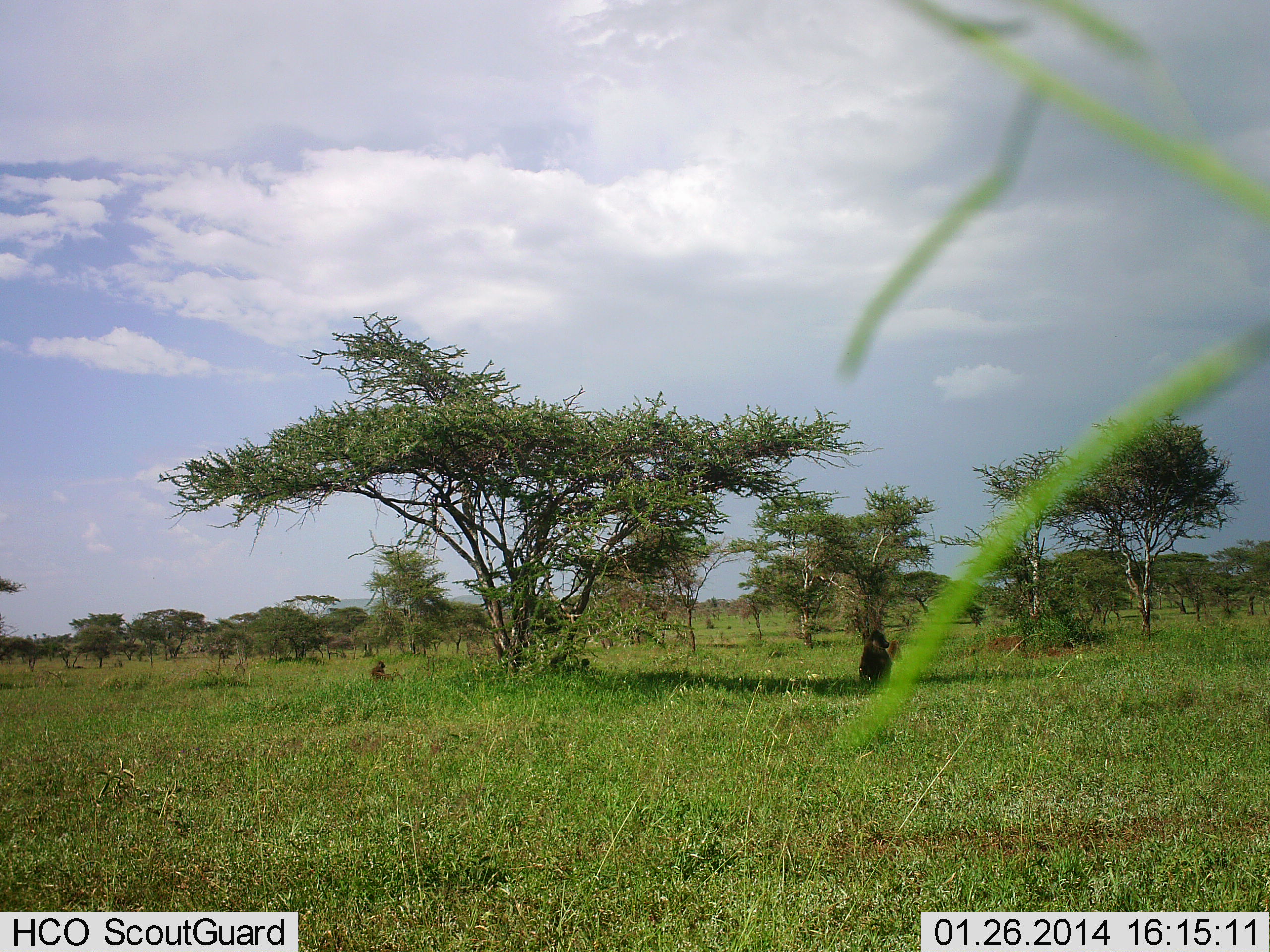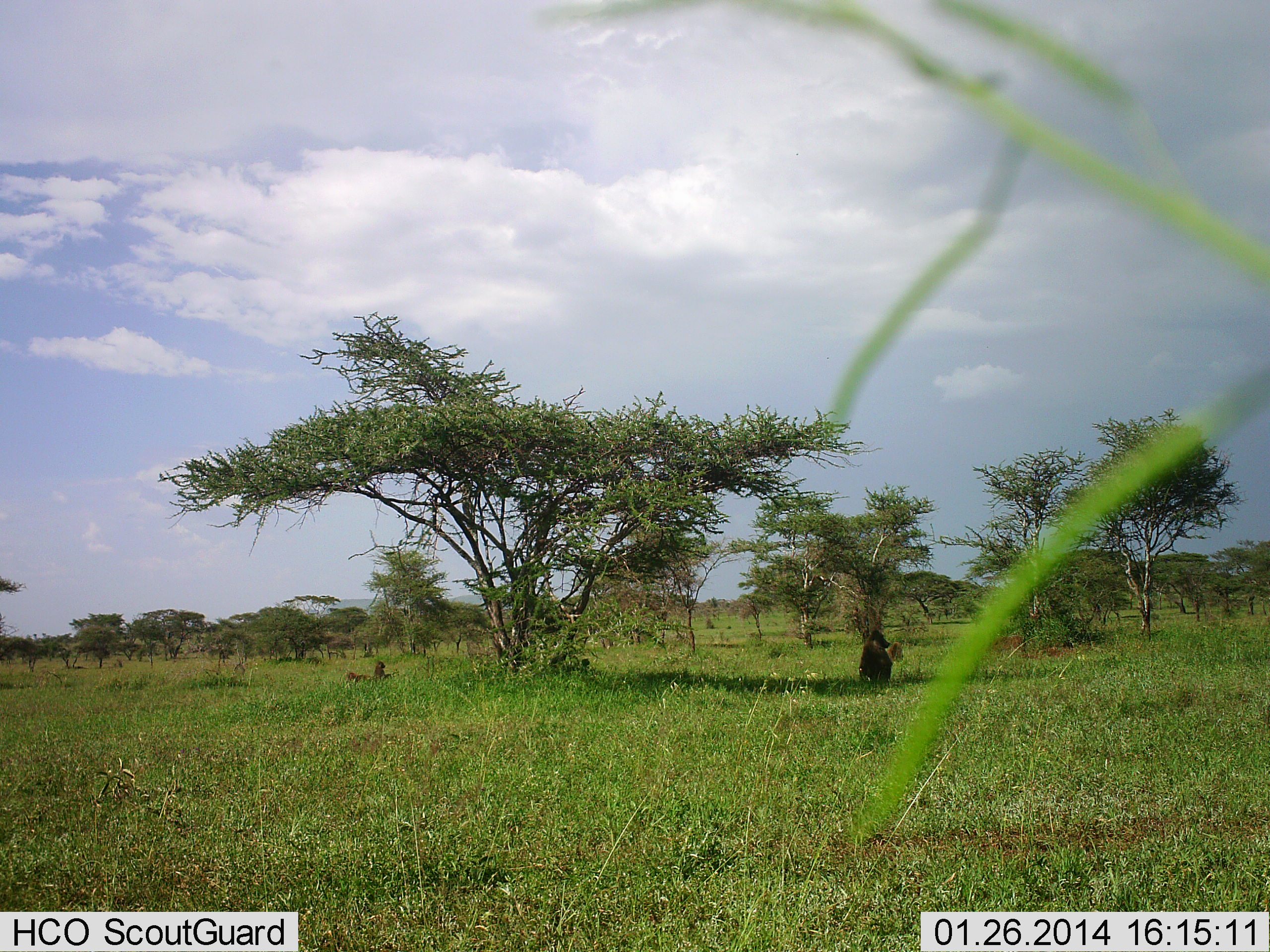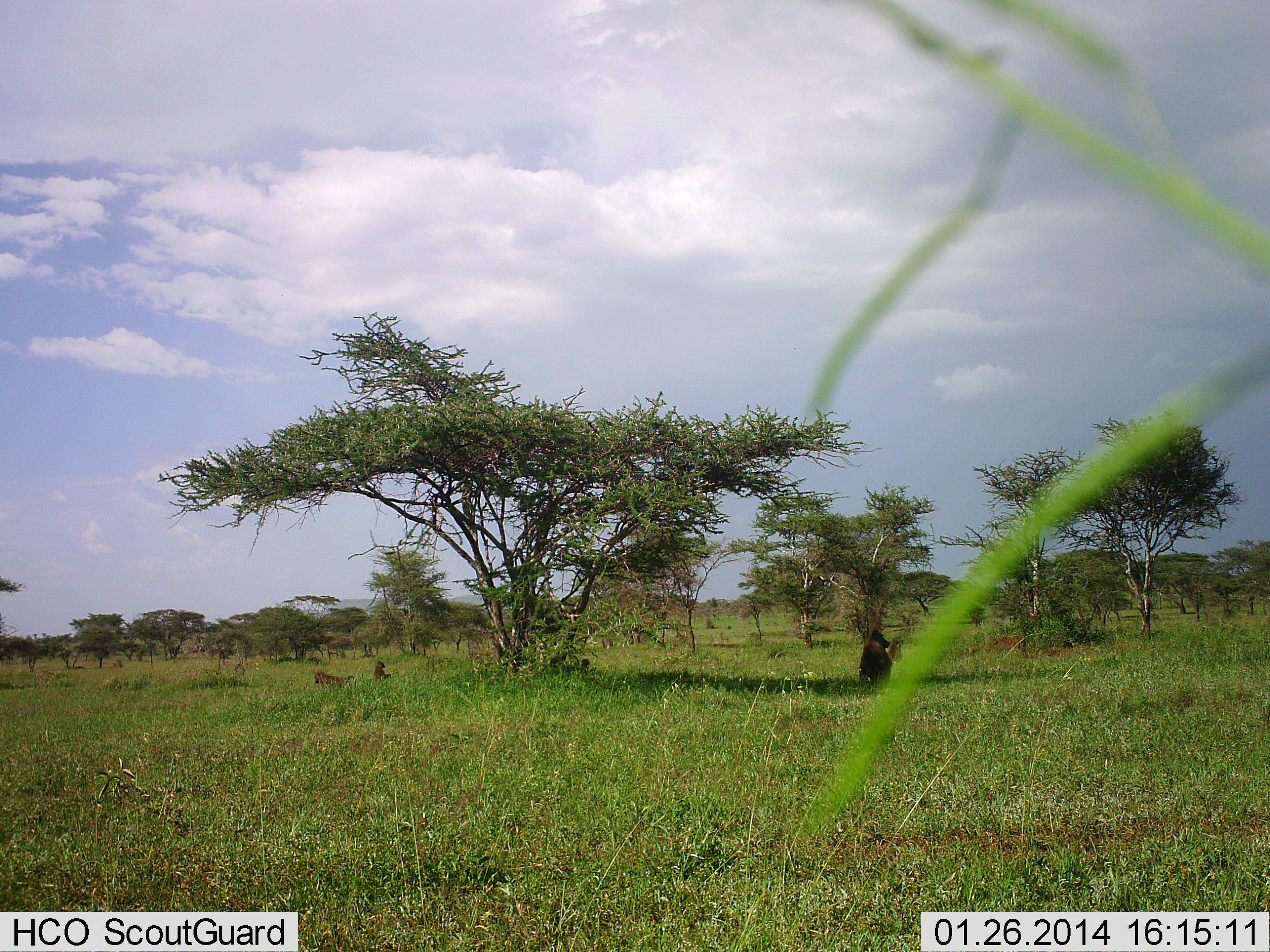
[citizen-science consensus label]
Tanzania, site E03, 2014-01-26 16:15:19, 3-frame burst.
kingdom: Animalia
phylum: Chordata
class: Mammalia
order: Primates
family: Cercopithecidae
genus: Papio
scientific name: Papio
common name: baboon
Baboon (Papio), count 2. Behavior (volunteer vote fractions): standing 20%, resting 30%, moving 100%, interacting 0%. Young present (vote fraction): 10%. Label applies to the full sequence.